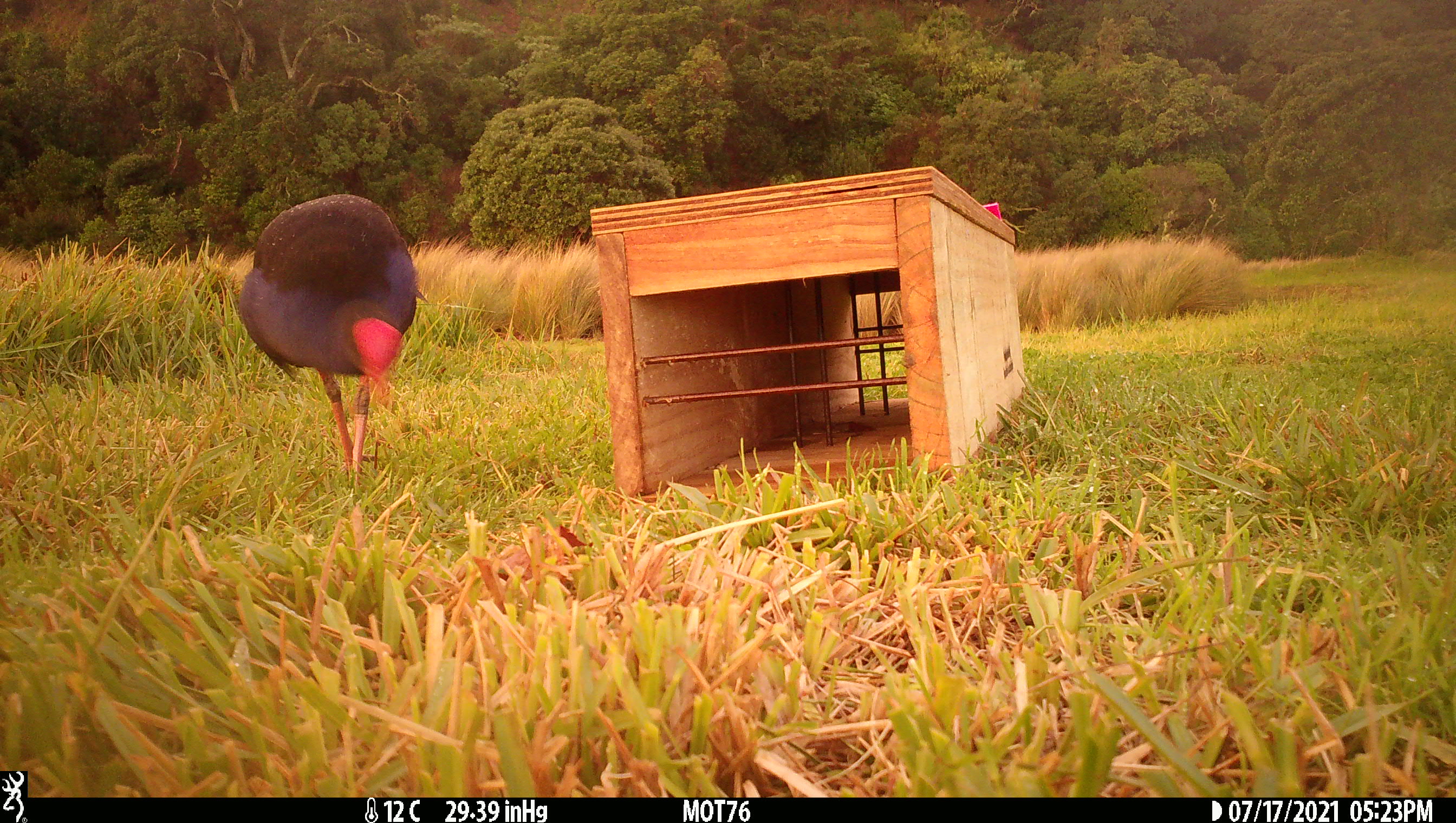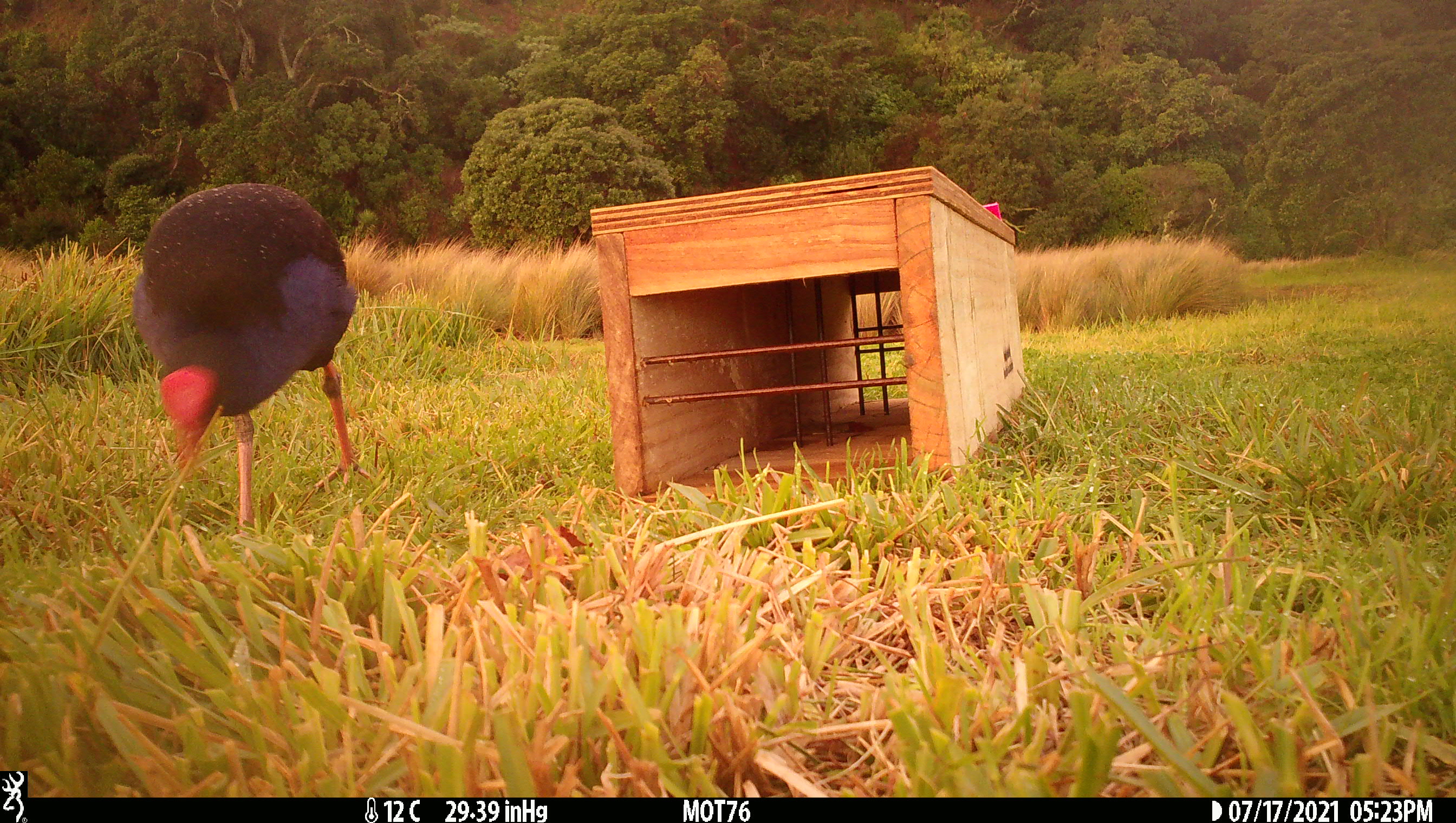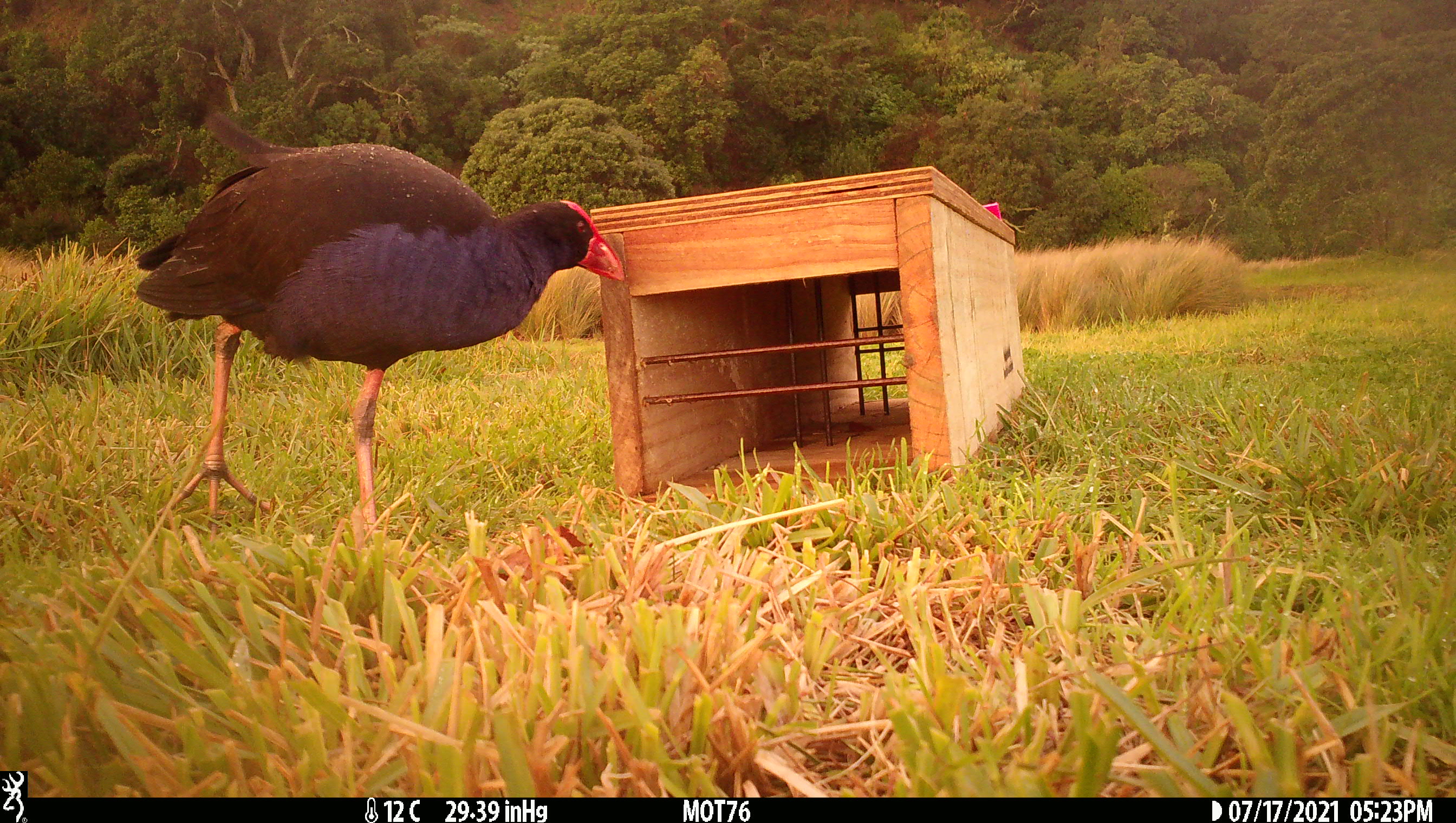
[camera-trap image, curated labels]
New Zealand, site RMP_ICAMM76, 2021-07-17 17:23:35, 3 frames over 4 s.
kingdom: Animalia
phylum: Chordata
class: Aves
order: Gruiformes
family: Rallidae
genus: Porphyrio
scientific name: Porphyrio melanotus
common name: australasian swamphen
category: pukeko